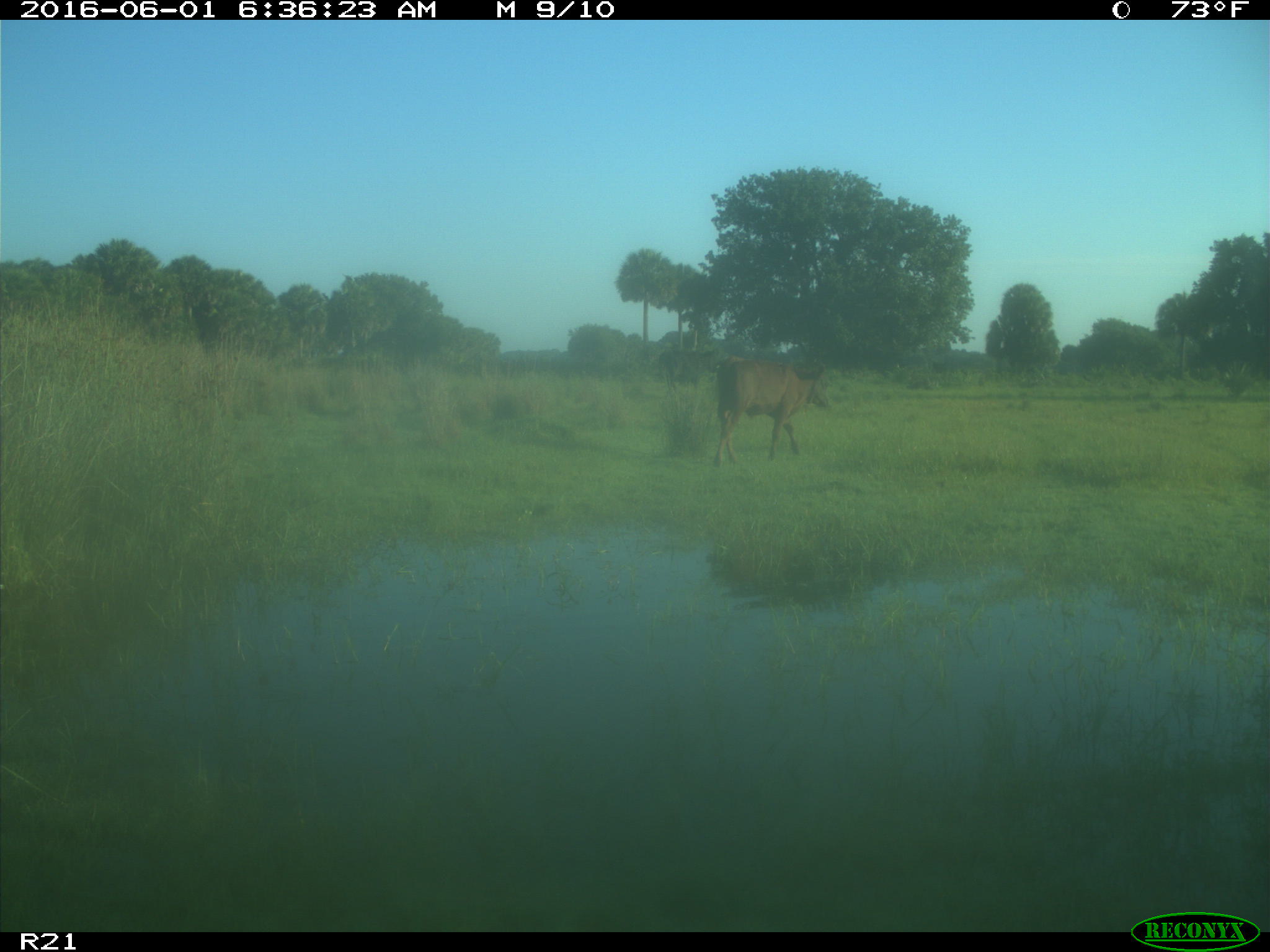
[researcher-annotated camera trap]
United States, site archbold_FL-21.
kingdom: Animalia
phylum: Chordata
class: Mammalia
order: Artiodactyla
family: Bovidae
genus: Bos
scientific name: Bos taurus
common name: domestic cow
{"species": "Bos taurus (domestic cow)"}